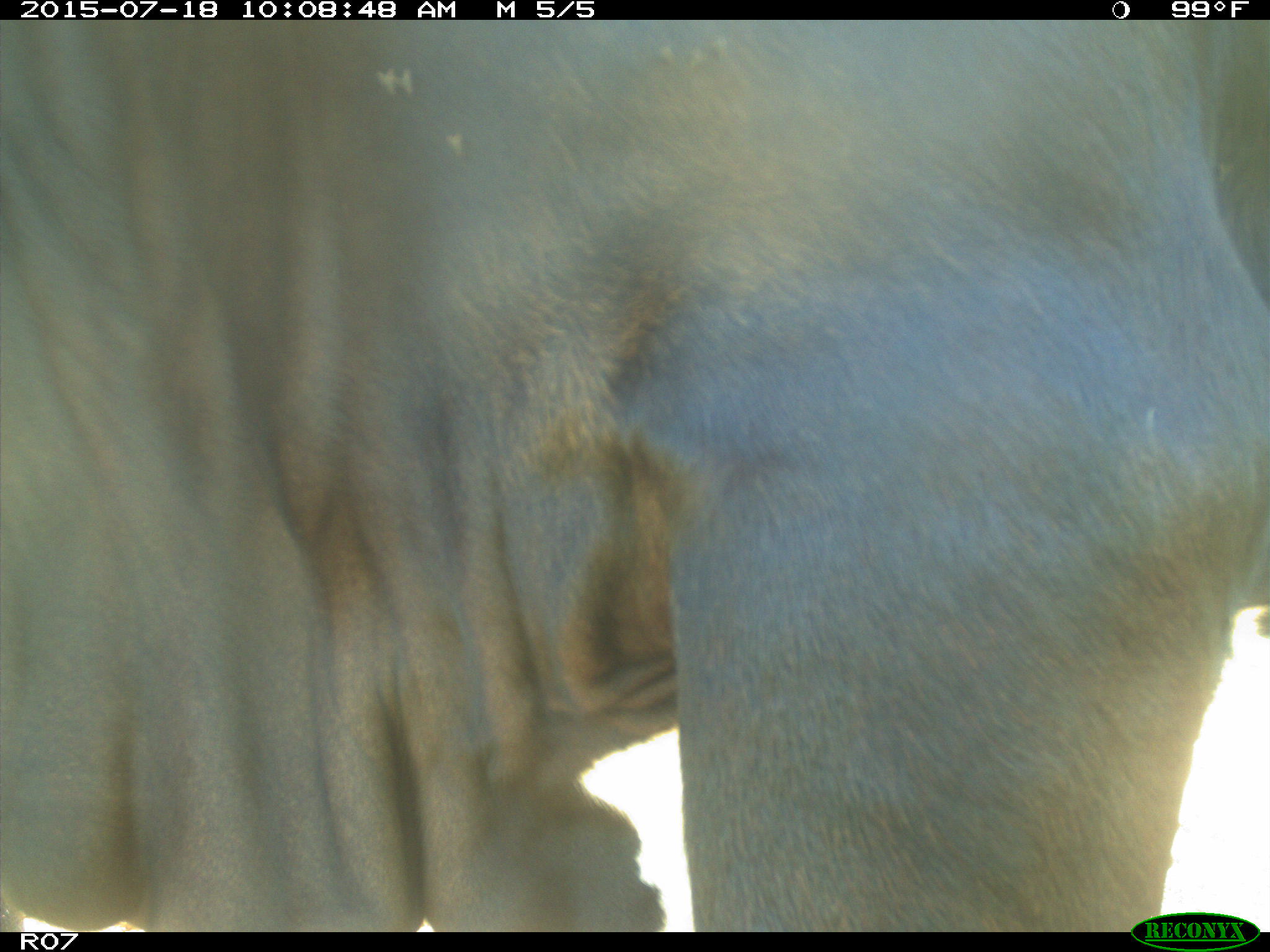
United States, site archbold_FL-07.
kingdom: Animalia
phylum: Chordata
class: Mammalia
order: Artiodactyla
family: Bovidae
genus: Bos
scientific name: Bos taurus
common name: domestic cow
Bos taurus (domestic cow).